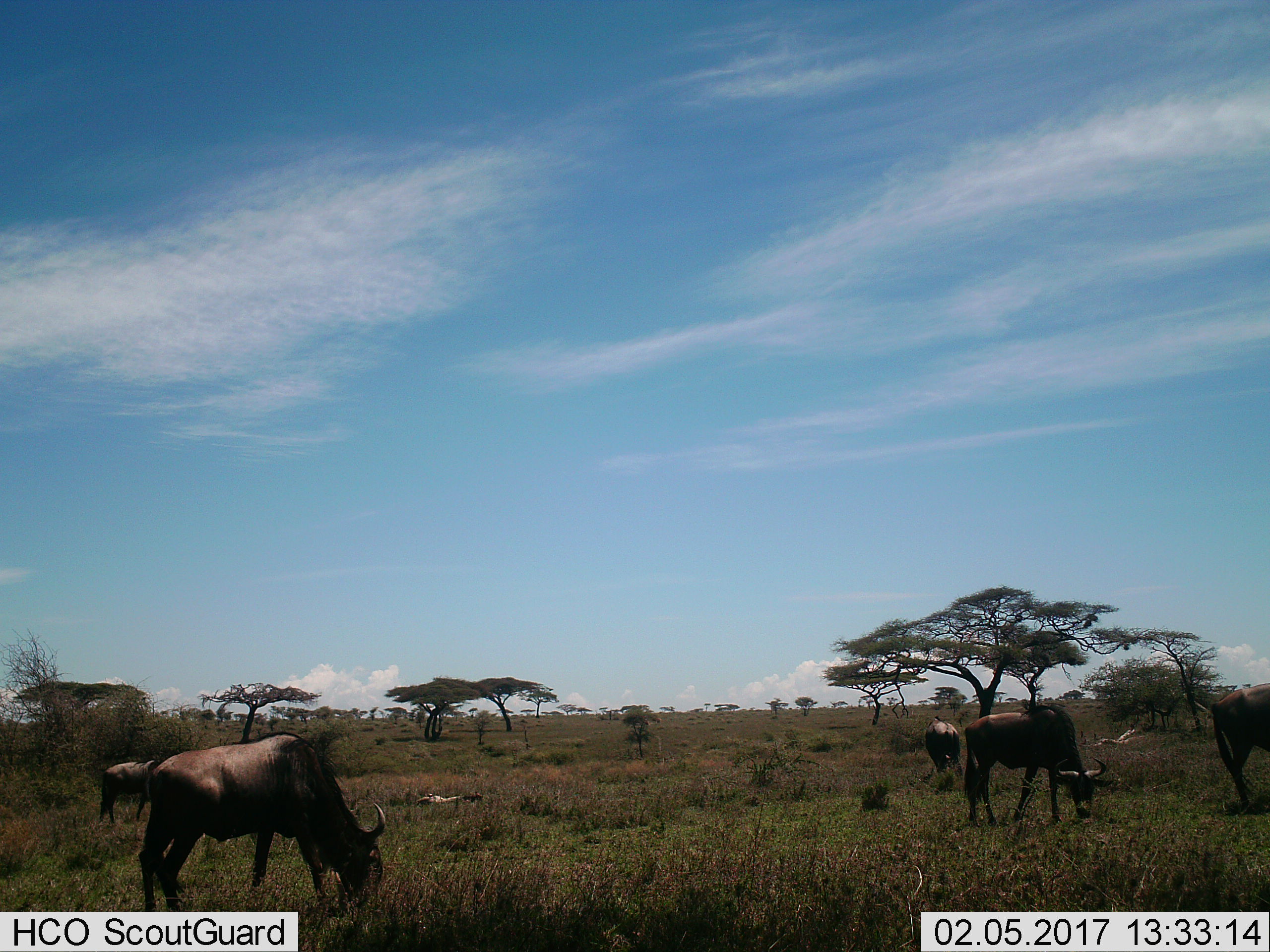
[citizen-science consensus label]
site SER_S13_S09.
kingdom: Animalia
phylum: Chordata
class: Mammalia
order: Artiodactyla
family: Bovidae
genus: Connochaetes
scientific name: Connochaetes taurinus taurinus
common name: blue wildebeest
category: wildebeestblue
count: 5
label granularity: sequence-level